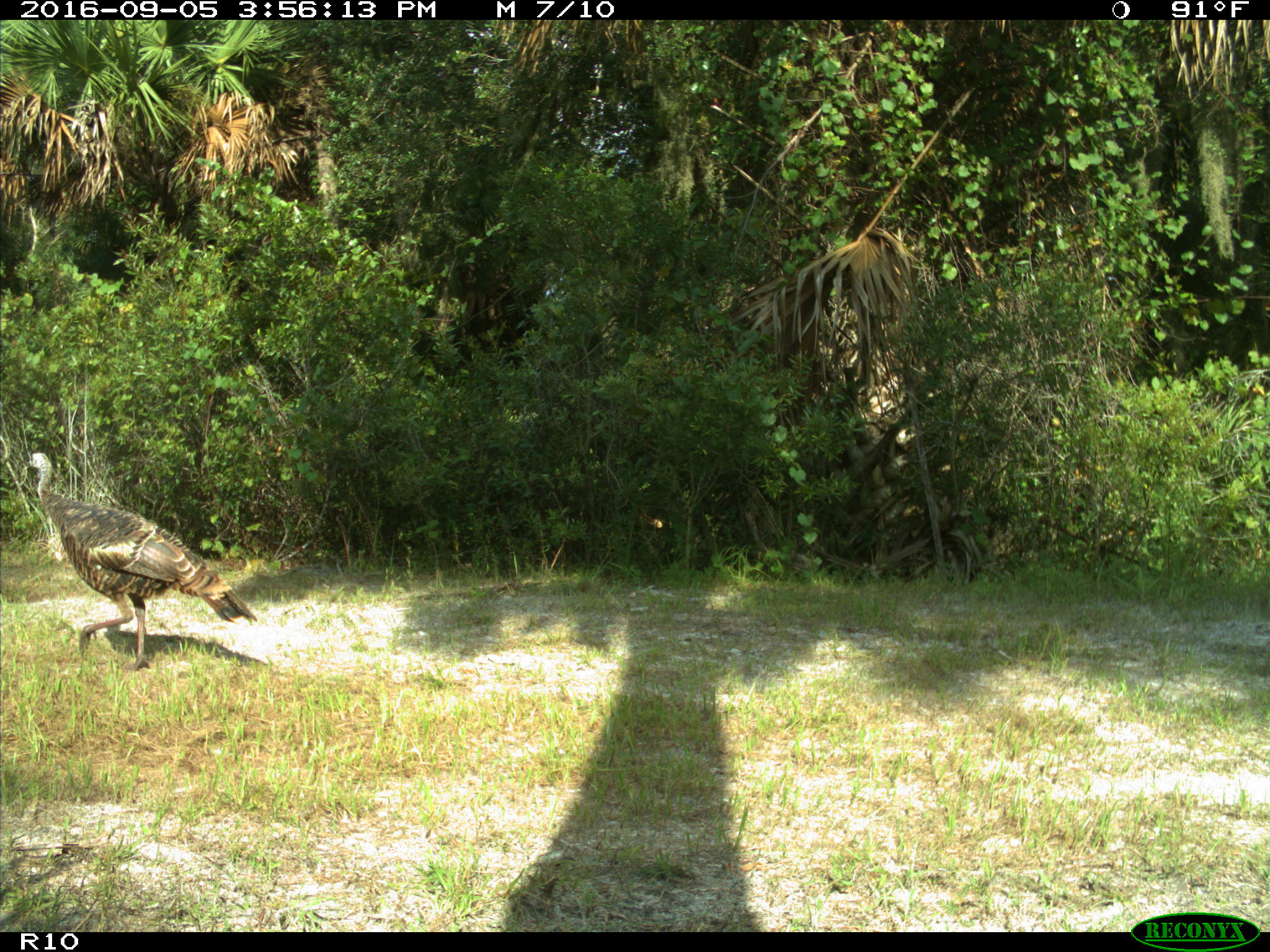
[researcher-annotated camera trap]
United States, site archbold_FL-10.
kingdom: Animalia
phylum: Chordata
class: Aves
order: Galliformes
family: Phasianidae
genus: Meleagris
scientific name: Meleagris gallopavo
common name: wild turkey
Meleagris gallopavo (wild turkey).